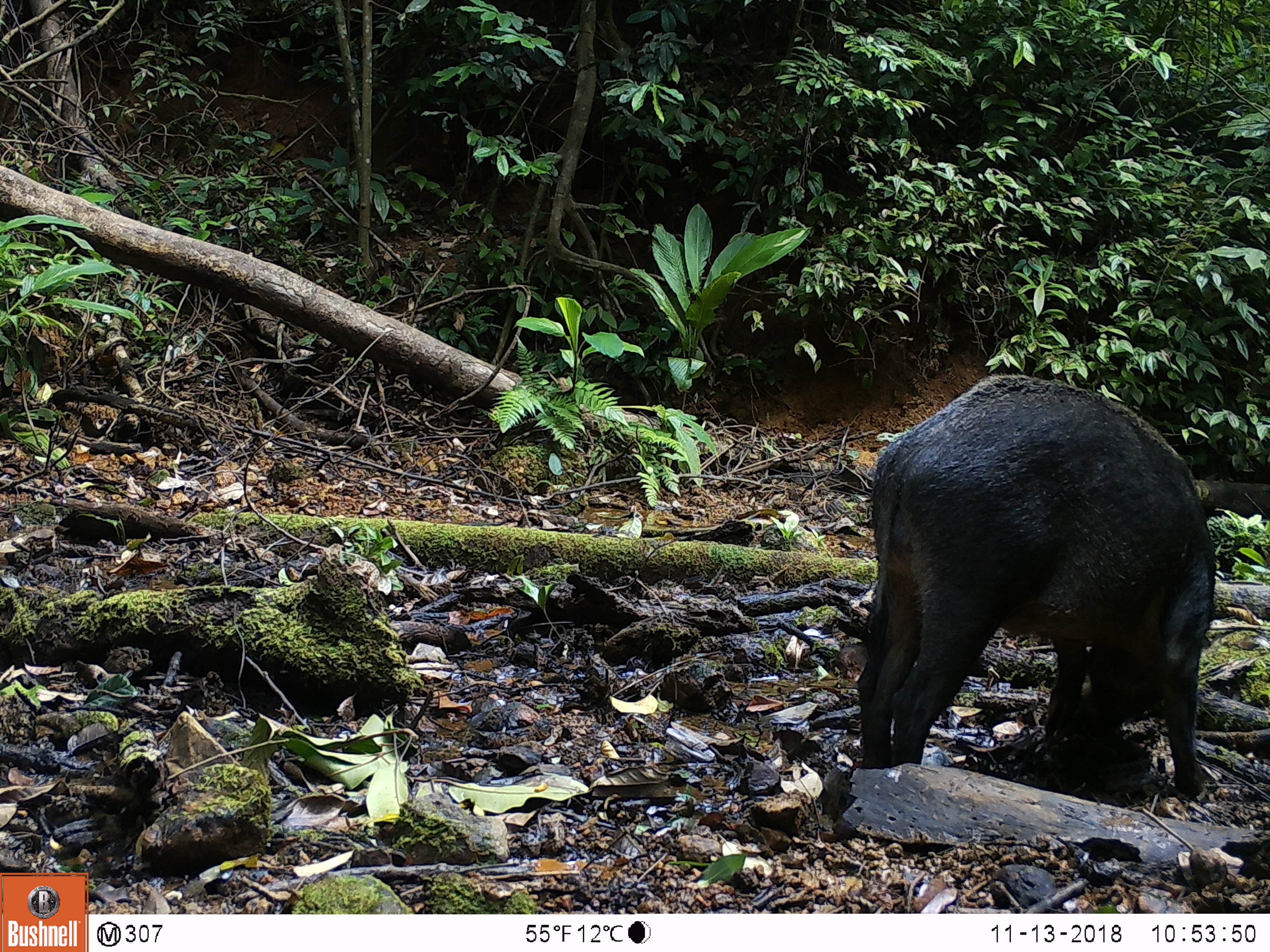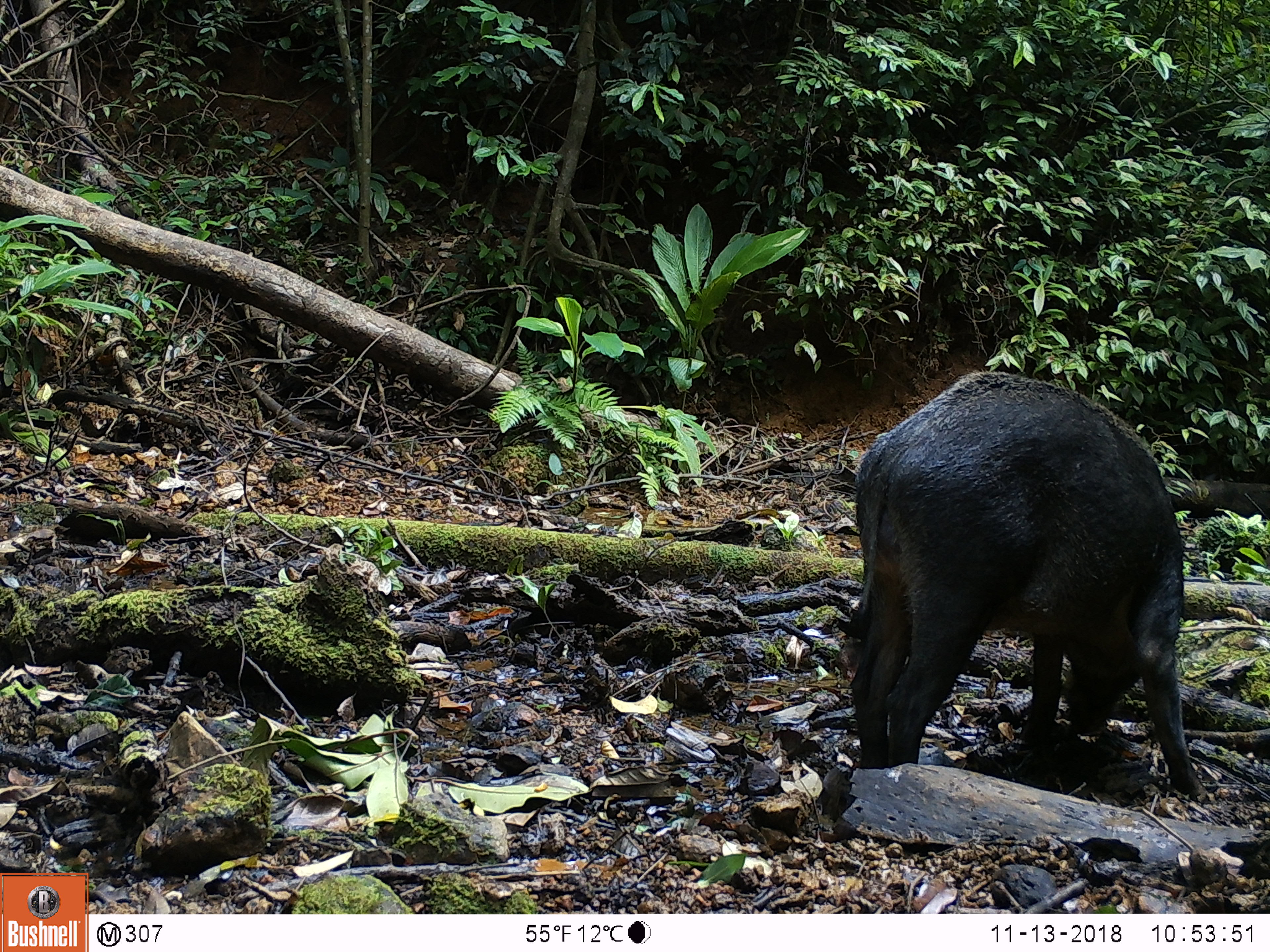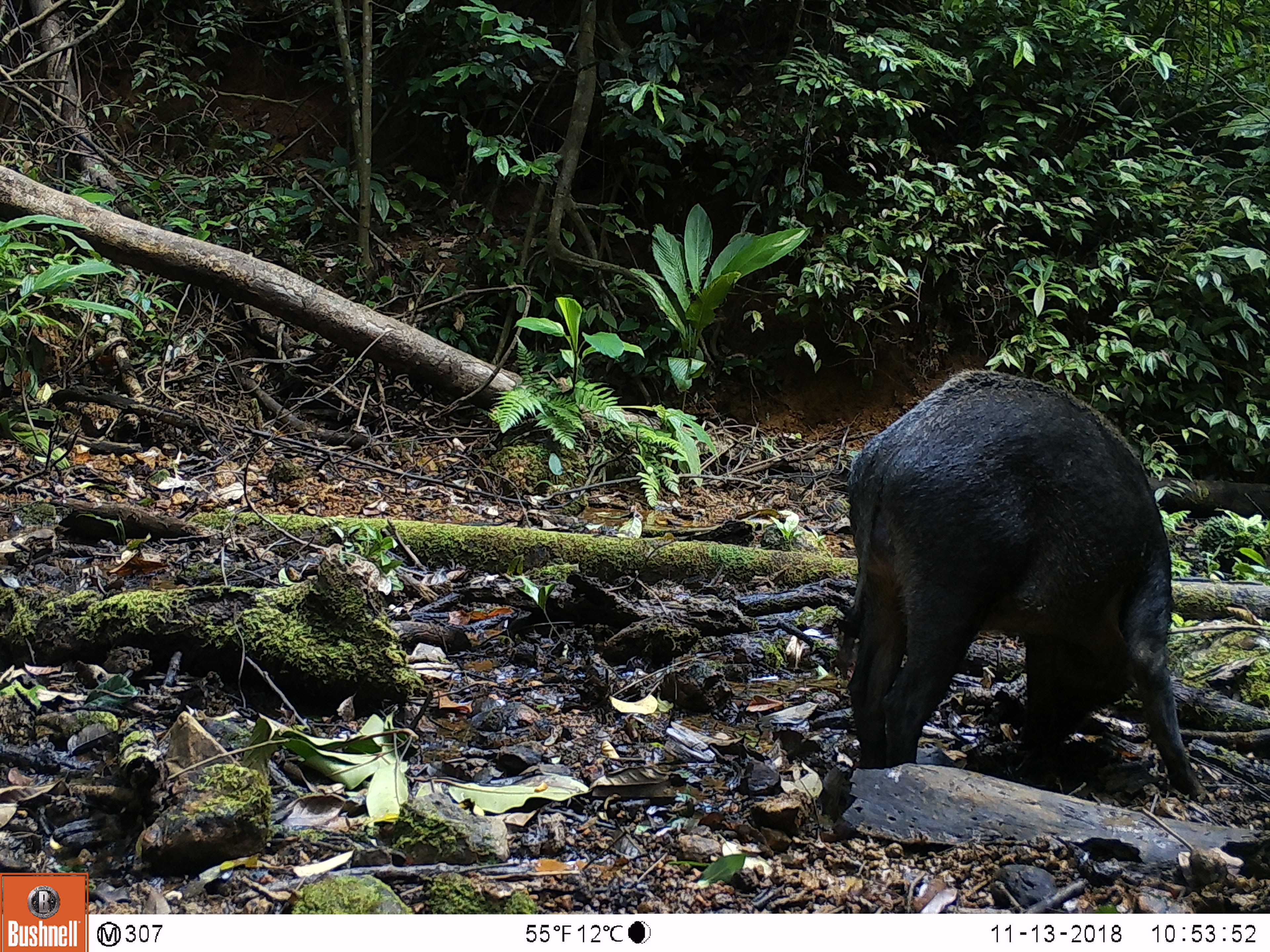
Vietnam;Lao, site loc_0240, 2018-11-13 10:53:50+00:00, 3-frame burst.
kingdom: Animalia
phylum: Chordata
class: Mammalia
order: Artiodactyla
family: Suidae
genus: Sus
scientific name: Sus scrofa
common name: eurasian wild pig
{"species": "eurasian wild pig (Sus scrofa)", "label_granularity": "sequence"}